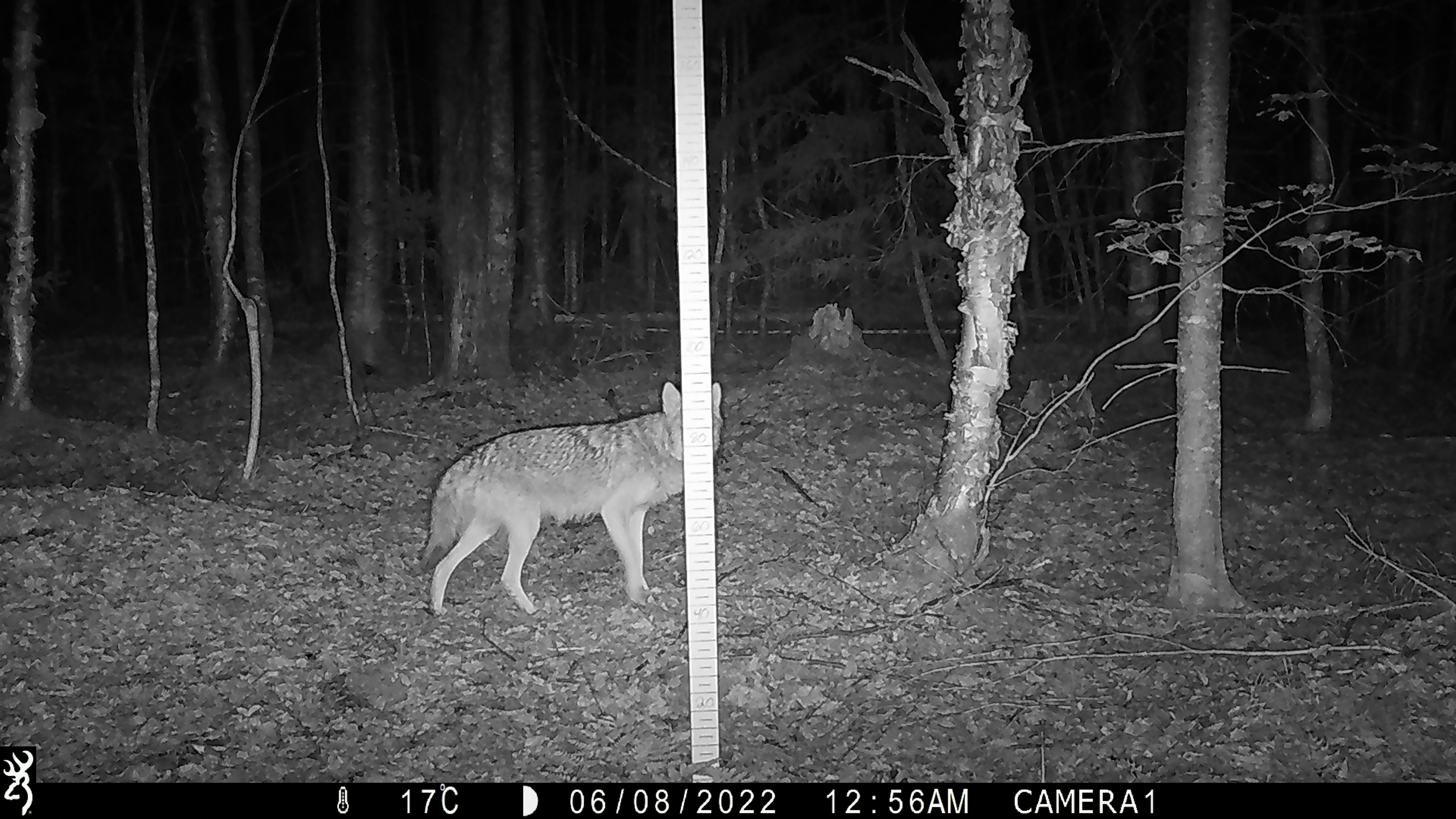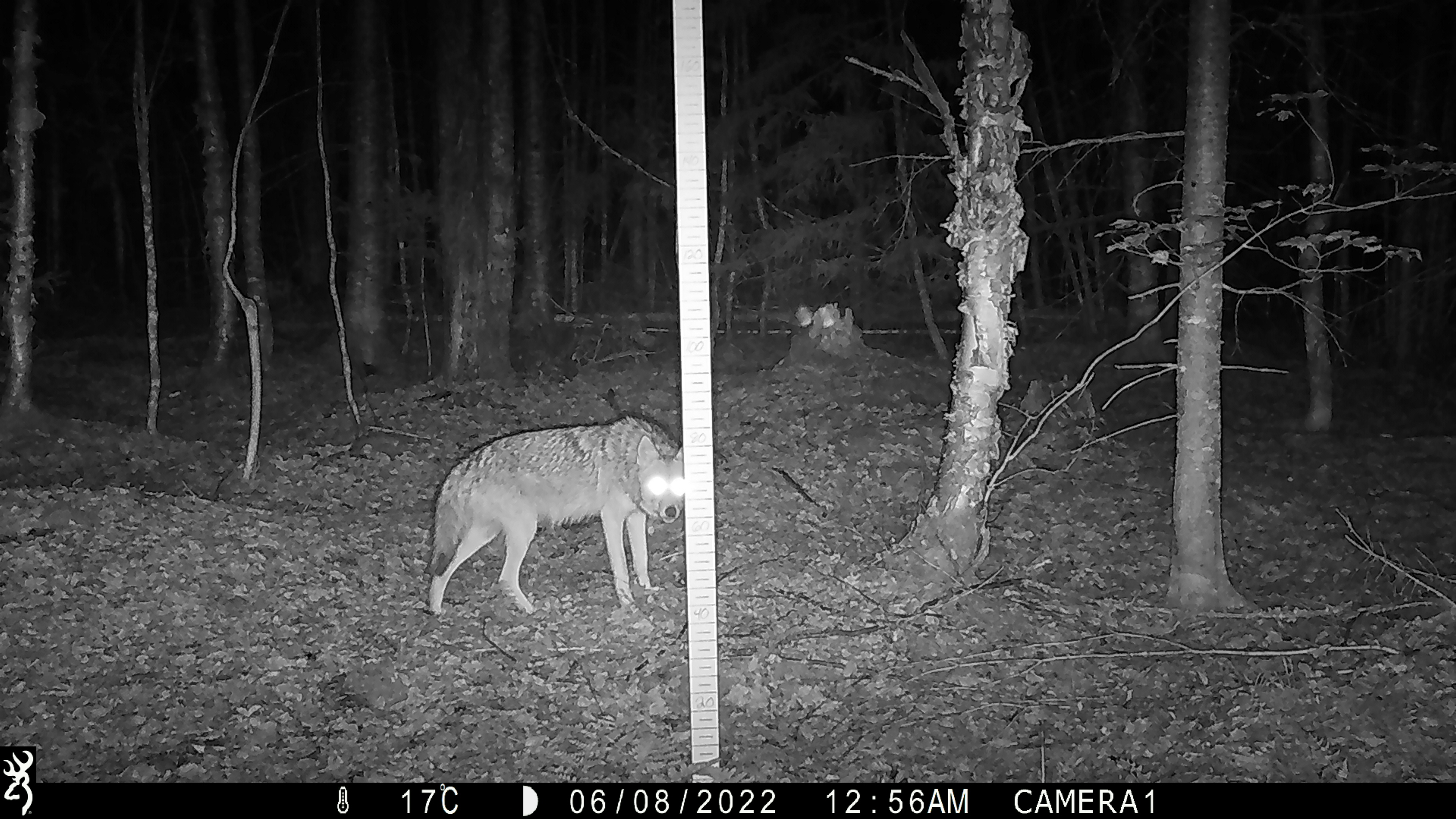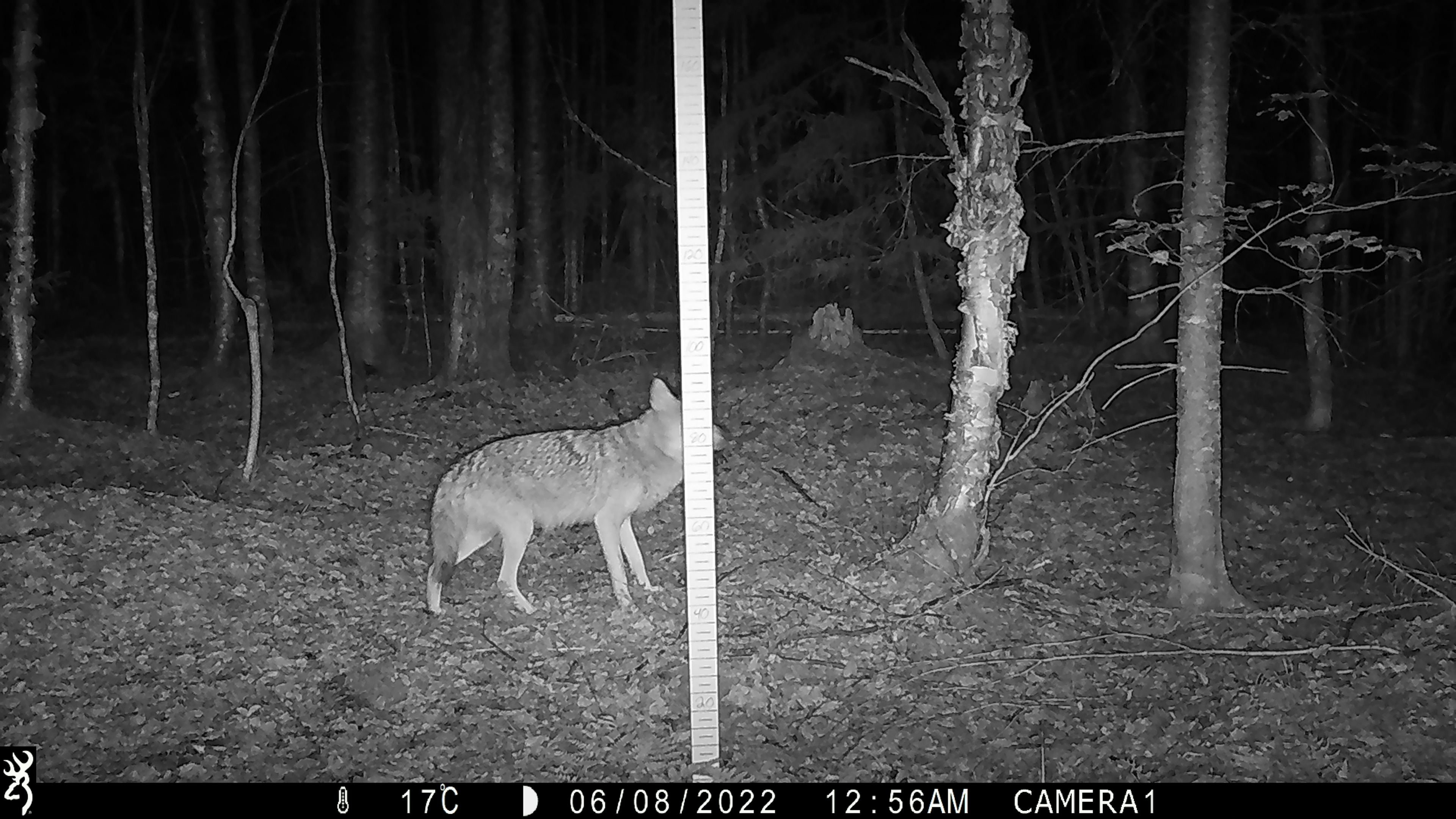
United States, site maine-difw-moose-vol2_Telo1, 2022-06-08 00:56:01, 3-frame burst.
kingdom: Animalia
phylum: Chordata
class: Mammalia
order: Carnivora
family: Canidae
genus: Canis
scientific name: Canis latrans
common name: coyote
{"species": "coyote (Canis latrans)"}